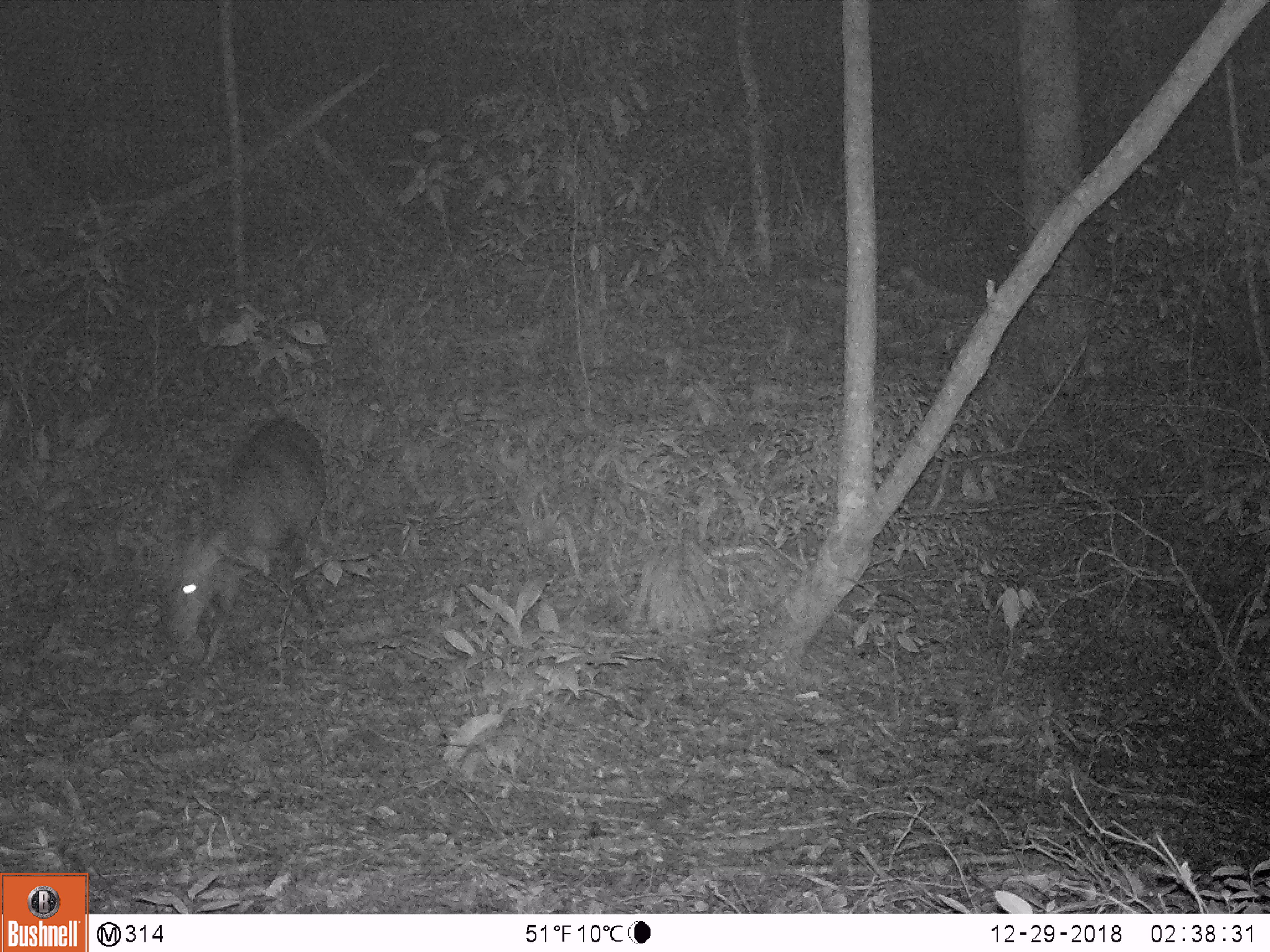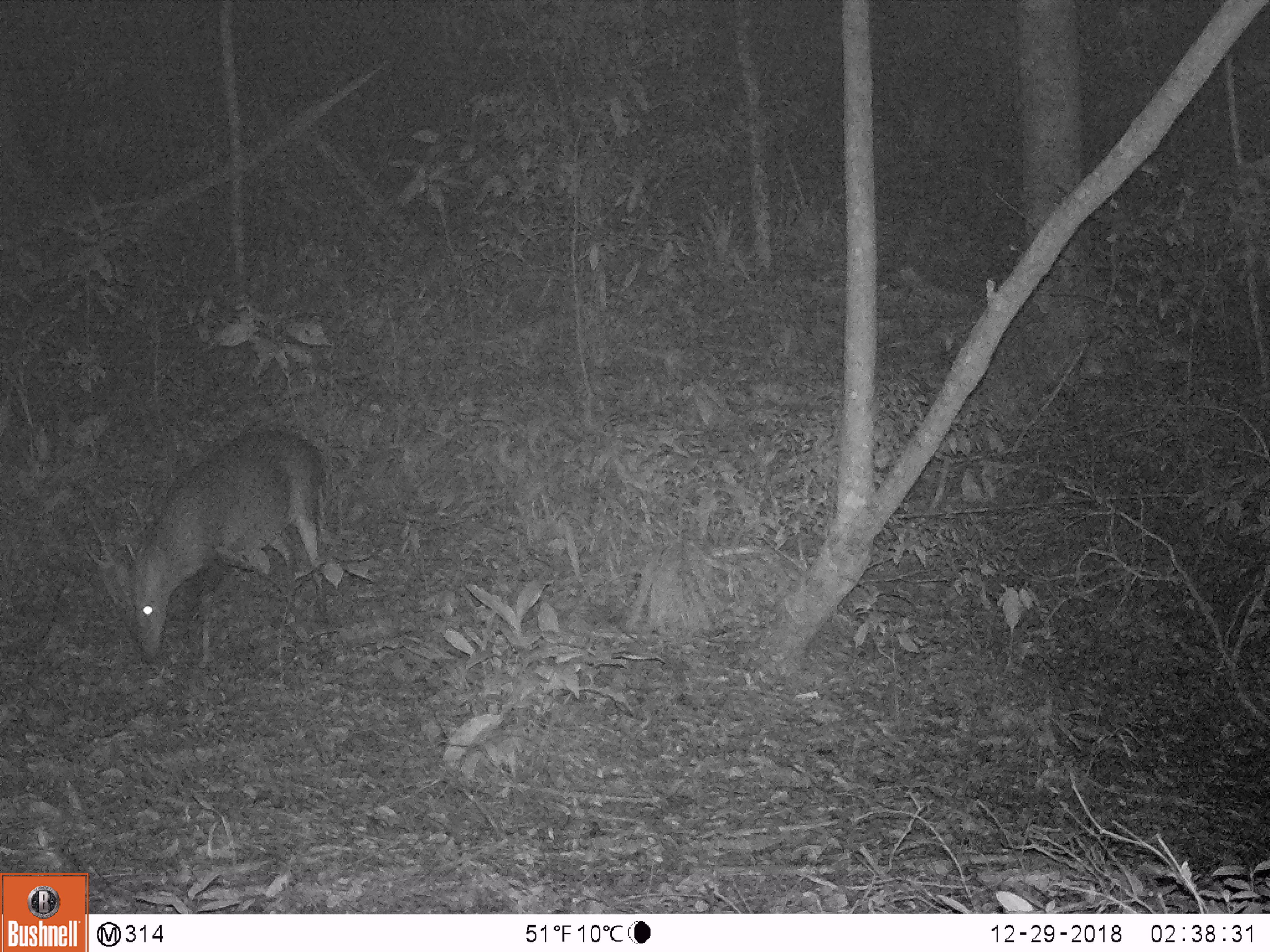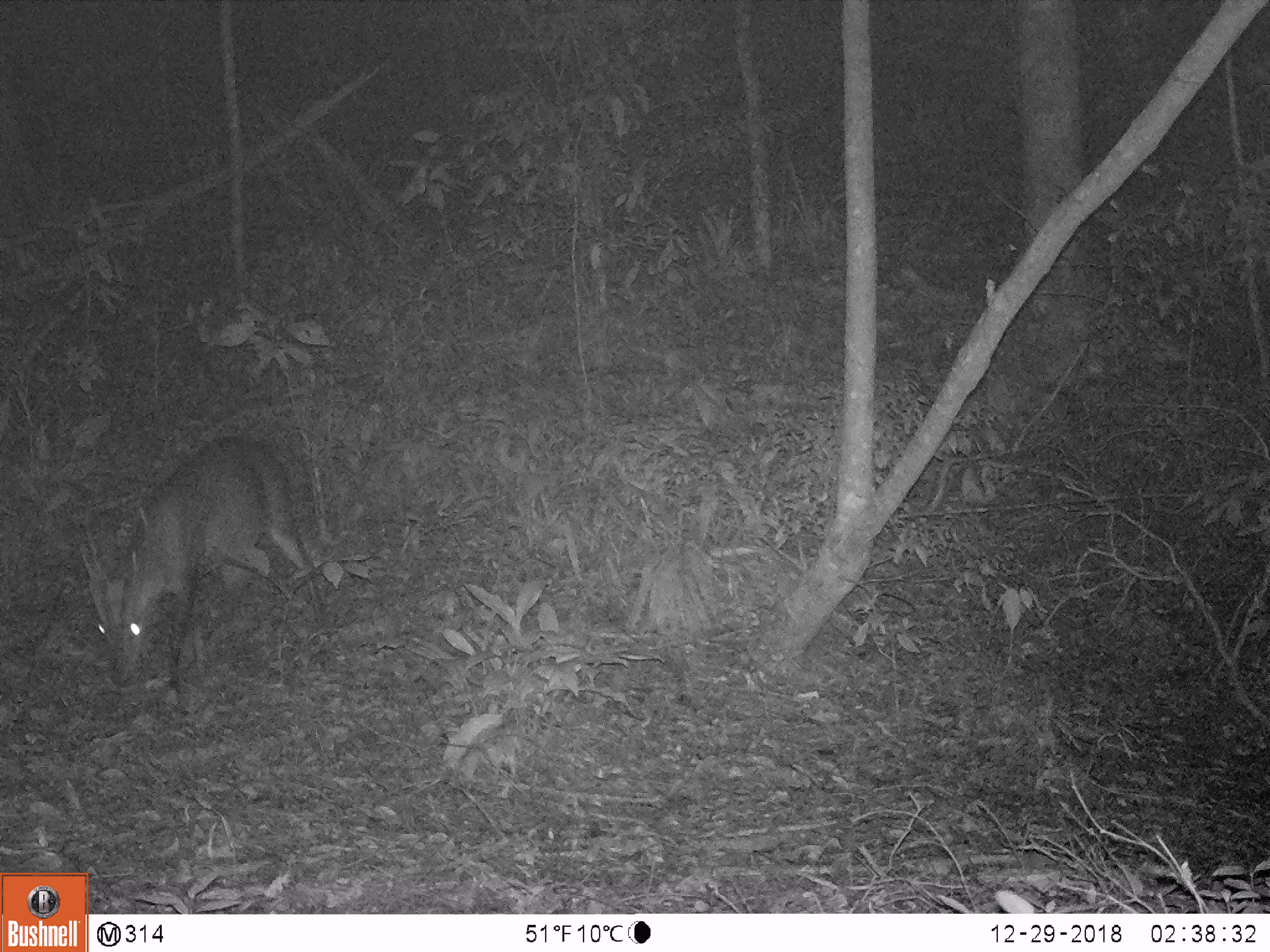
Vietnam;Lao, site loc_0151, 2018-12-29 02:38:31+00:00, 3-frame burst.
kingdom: Animalia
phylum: Chordata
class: Mammalia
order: Artiodactyla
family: Cervidae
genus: Muntiacus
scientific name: Muntiacus vuquangensis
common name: large-antlered muntjac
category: large antlered muntjac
Large antlered muntjac (large-antlered muntjac) (Muntiacus vuquangensis). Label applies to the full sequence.